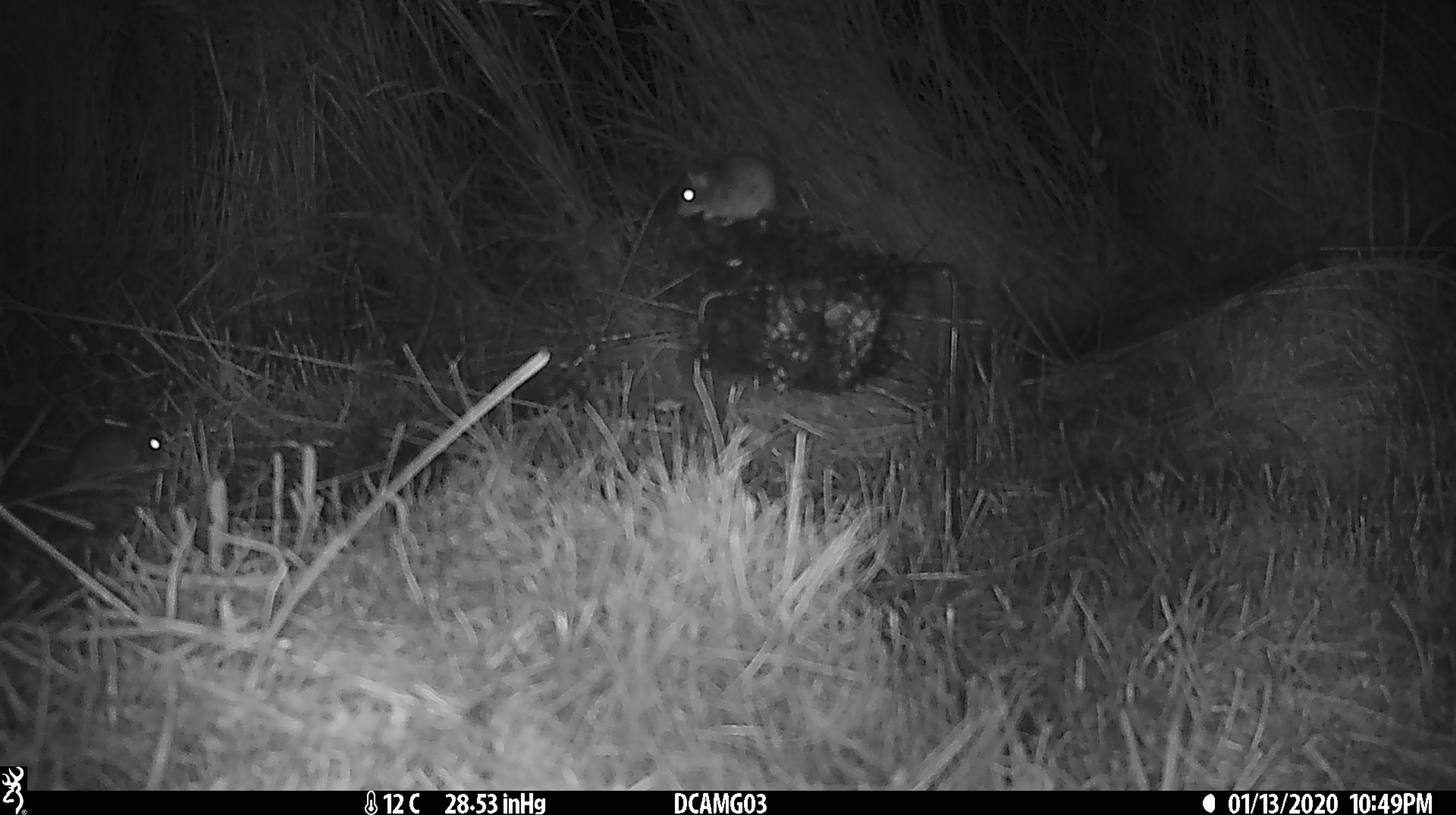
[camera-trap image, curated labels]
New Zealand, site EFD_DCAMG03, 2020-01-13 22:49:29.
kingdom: Animalia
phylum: Chordata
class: Mammalia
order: Rodentia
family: Muridae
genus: Mus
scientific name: Mus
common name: mouse